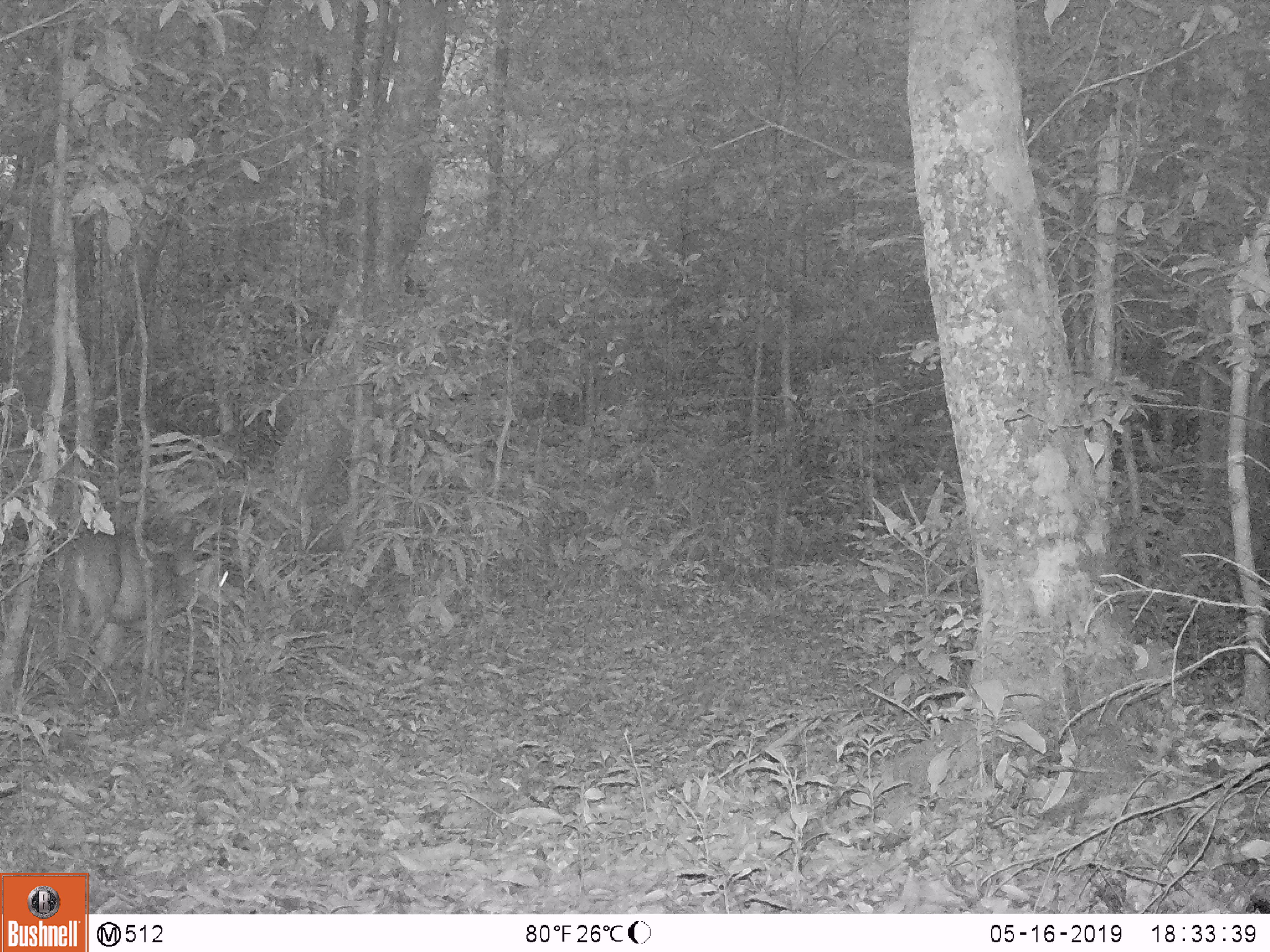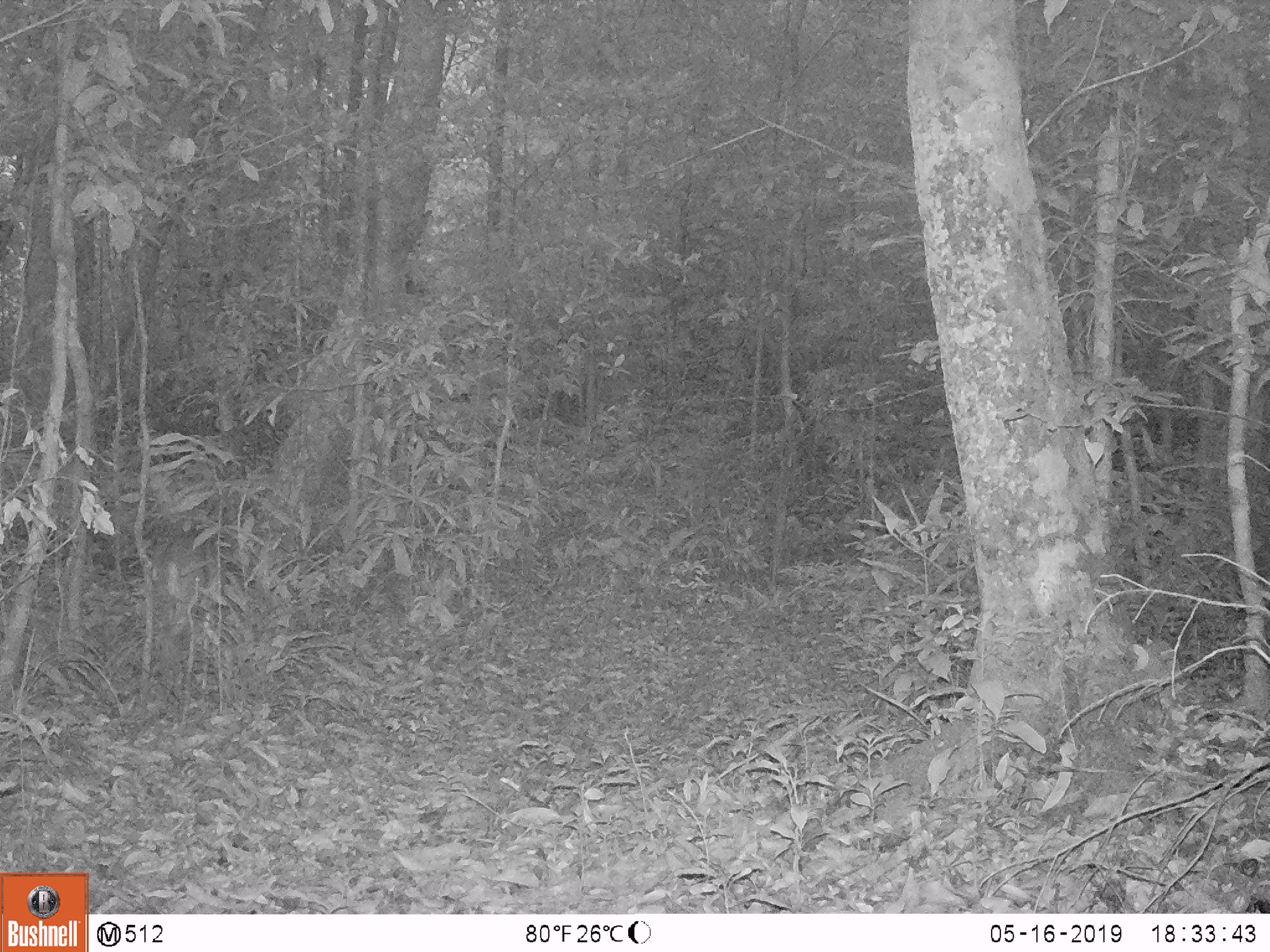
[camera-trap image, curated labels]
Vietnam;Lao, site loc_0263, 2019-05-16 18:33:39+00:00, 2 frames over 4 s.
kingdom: Animalia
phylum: Chordata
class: Mammalia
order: Artiodactyla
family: Cervidae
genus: Muntiacus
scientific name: Muntiacus vuquangensis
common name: large-antlered muntjac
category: large antlered muntjac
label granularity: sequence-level